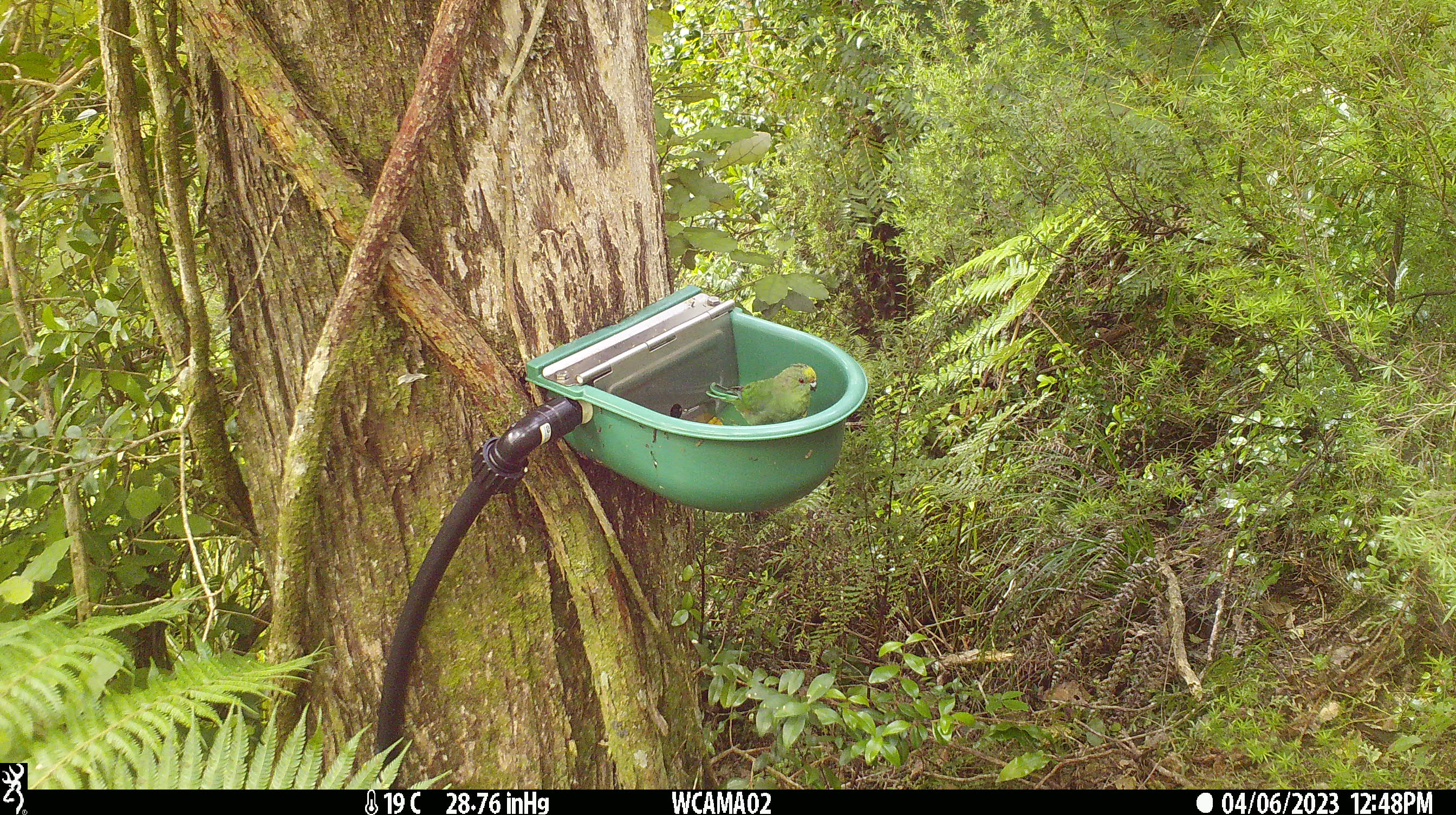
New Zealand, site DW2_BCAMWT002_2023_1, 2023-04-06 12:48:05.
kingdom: Animalia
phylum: Chordata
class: Aves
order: Psittaciformes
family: Psittaculidae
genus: Cyanoramphus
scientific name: Cyanoramphus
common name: parakeet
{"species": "parakeet (Cyanoramphus)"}